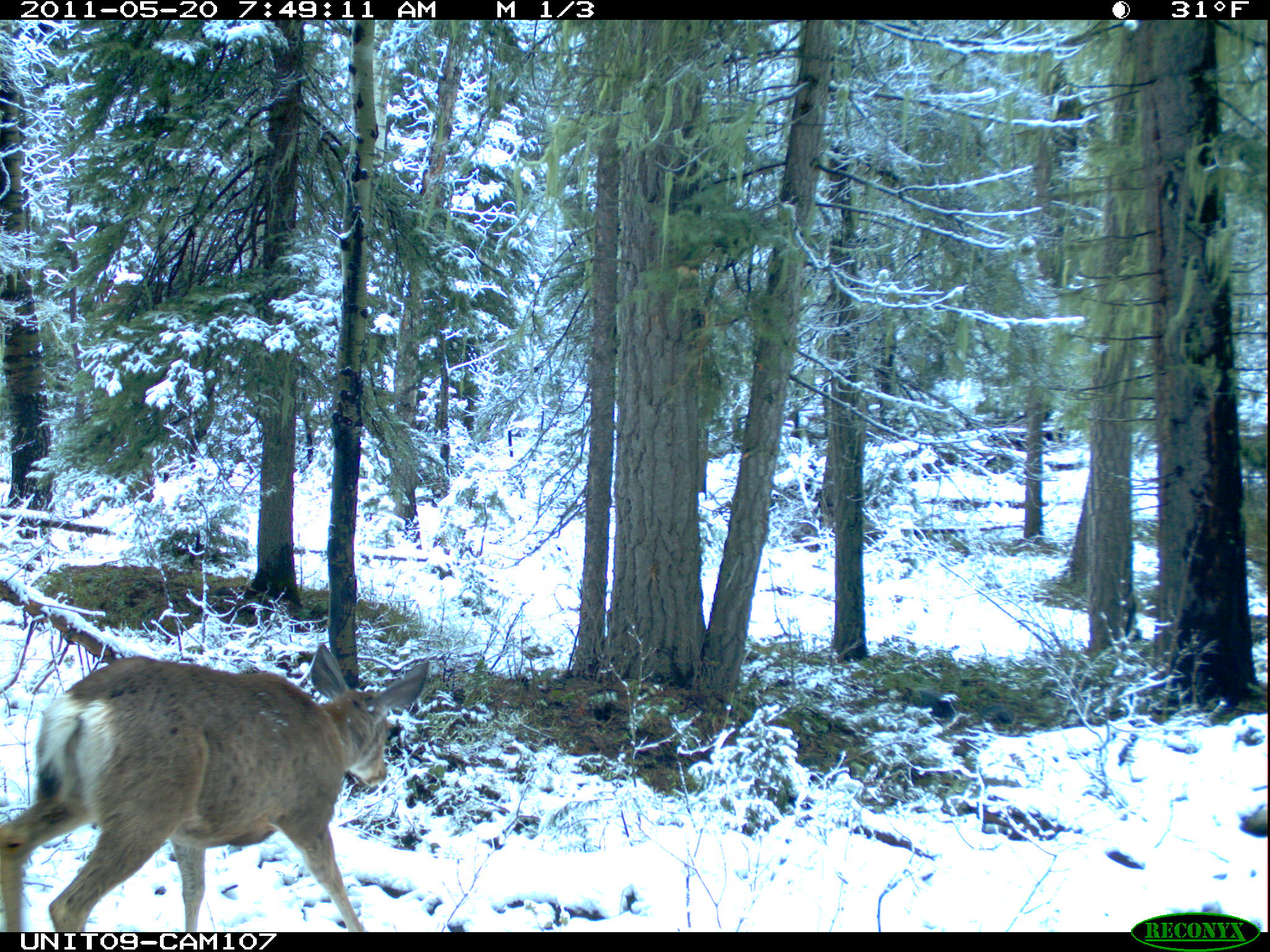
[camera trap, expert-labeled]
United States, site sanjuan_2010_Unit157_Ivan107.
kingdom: Animalia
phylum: Chordata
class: Mammalia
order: Artiodactyla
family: Cervidae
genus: Odocoileus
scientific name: Odocoileus hemionus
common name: mule deer